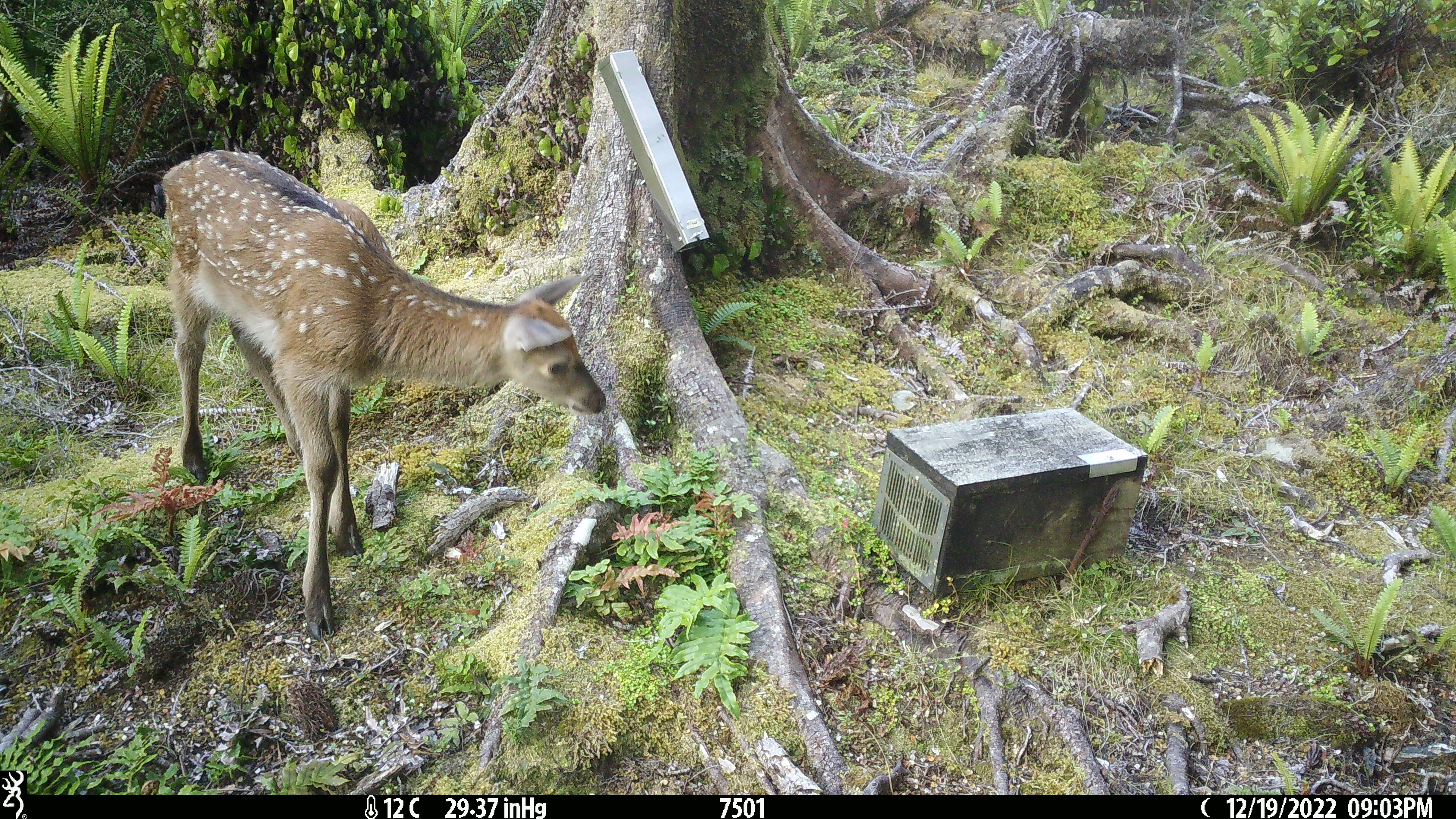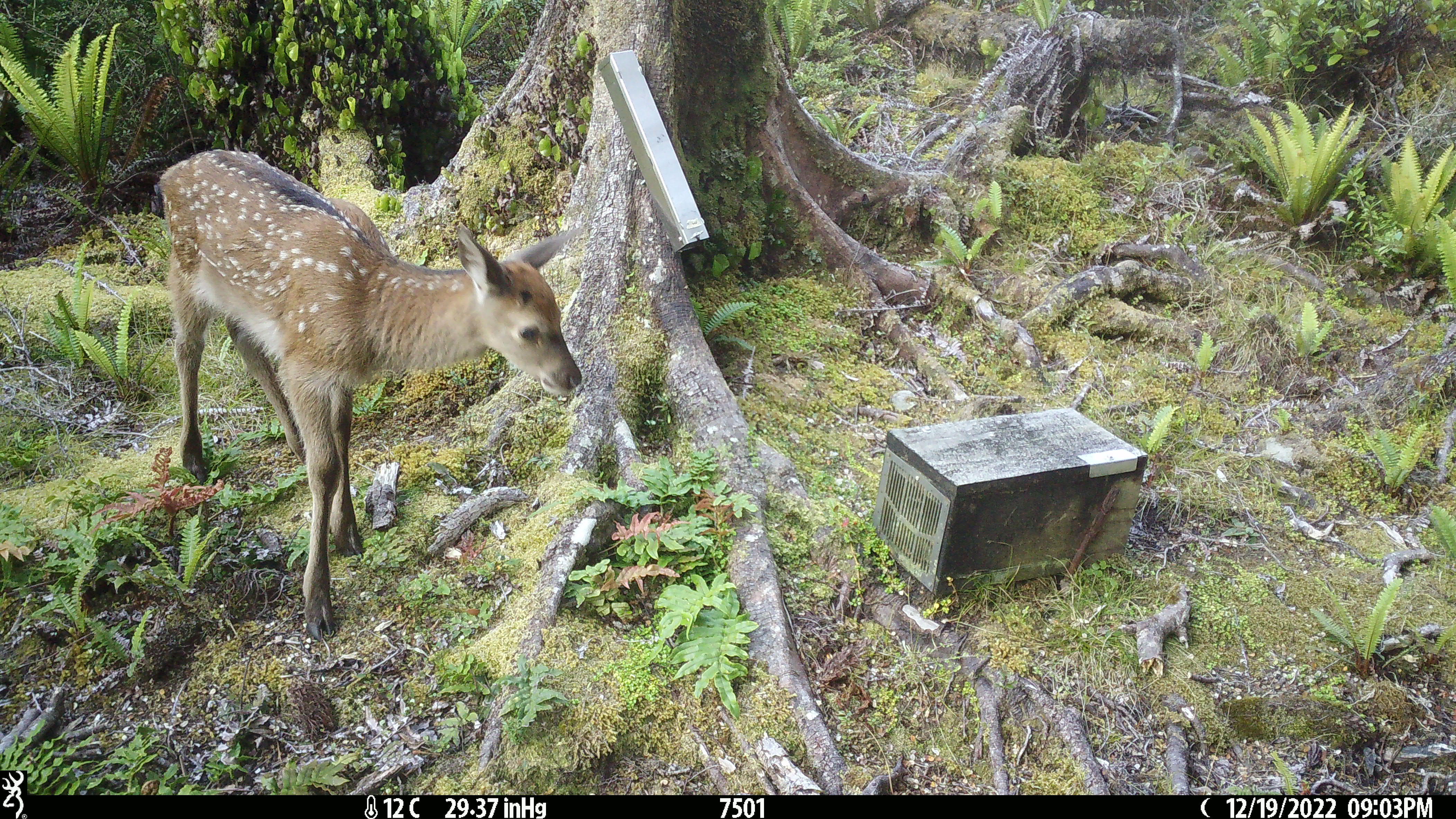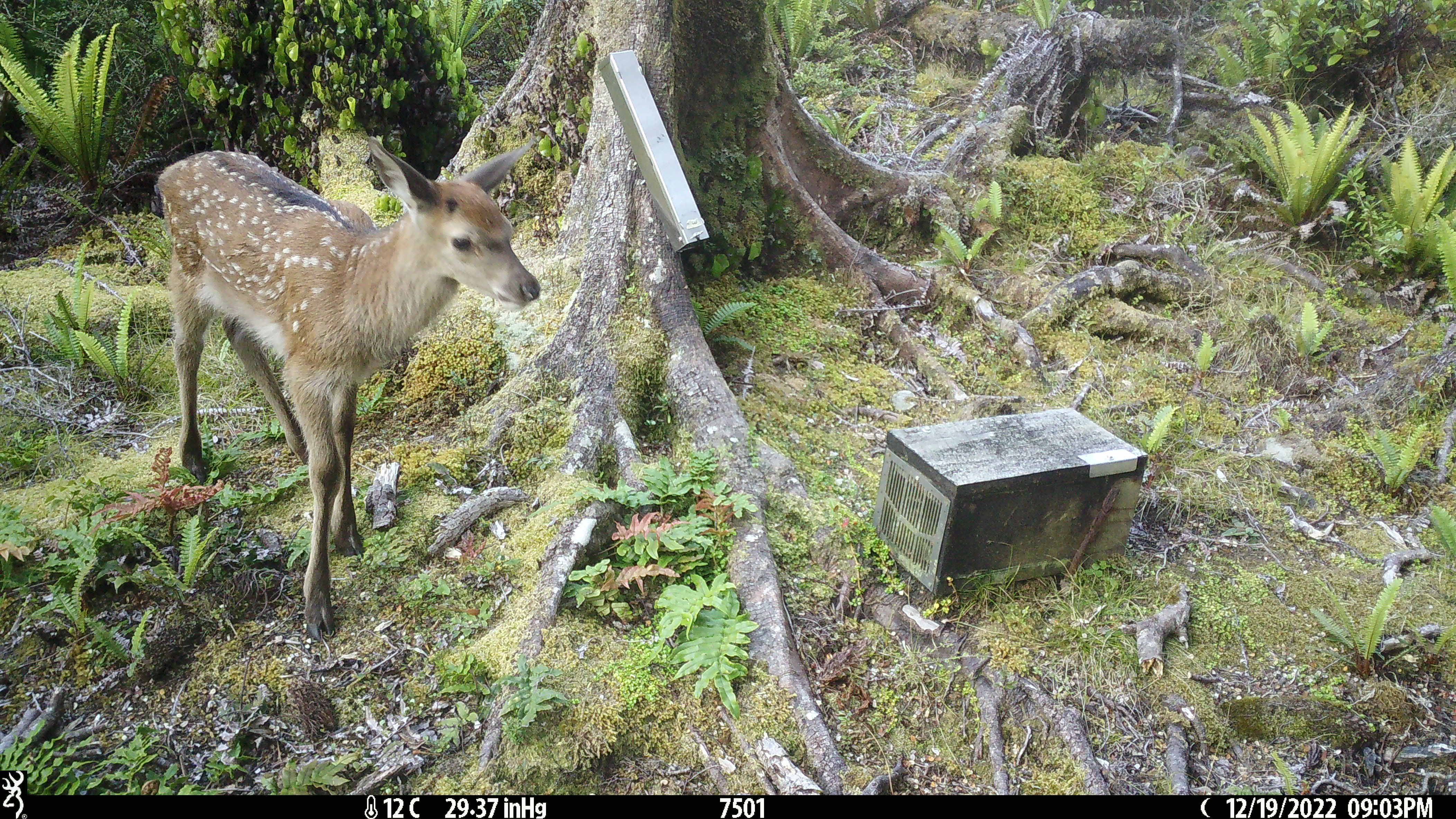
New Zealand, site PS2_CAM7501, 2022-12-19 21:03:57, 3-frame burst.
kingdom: Animalia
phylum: Chordata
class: Mammalia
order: Artiodactyla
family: Cervidae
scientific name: Cervidae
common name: deer